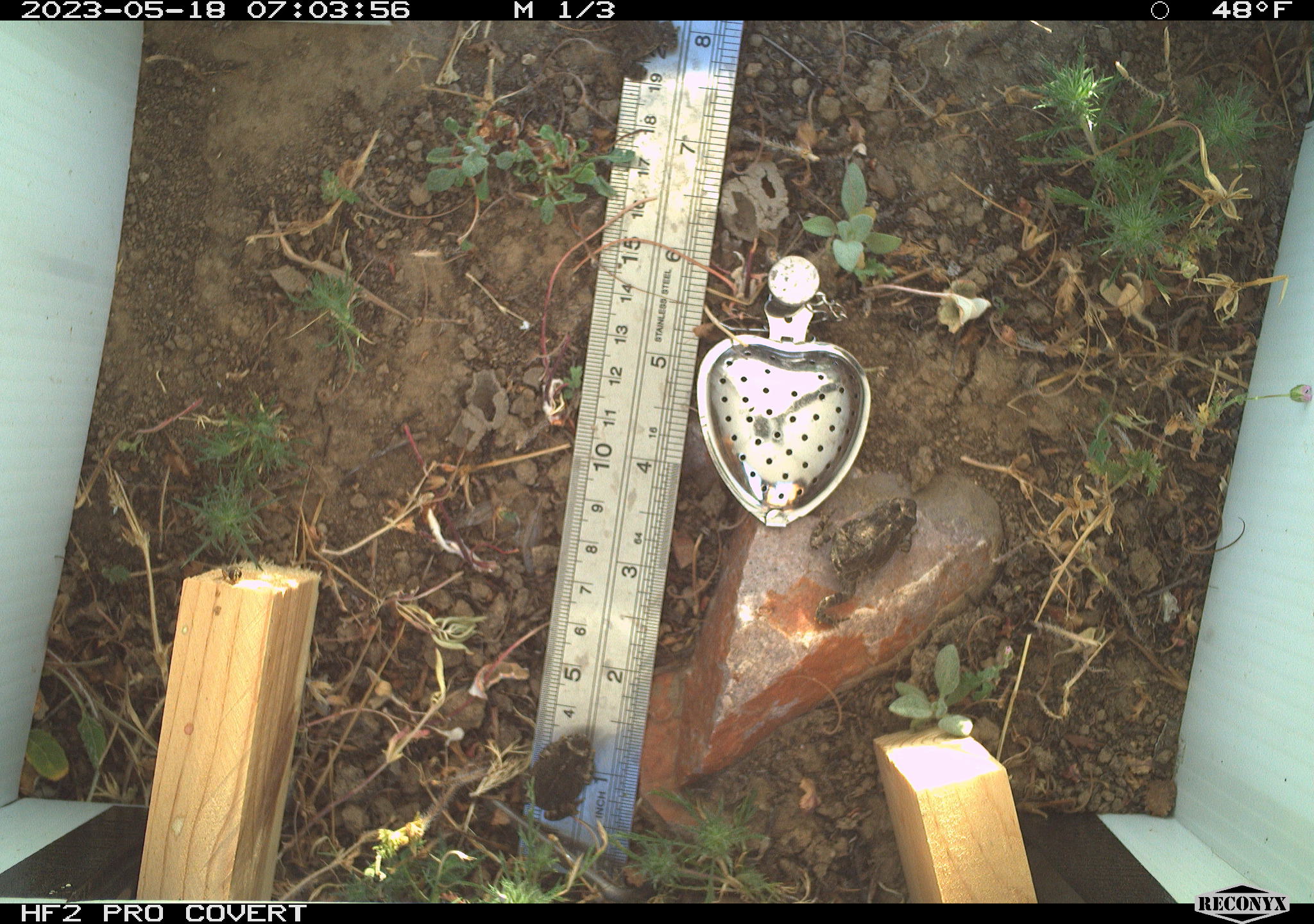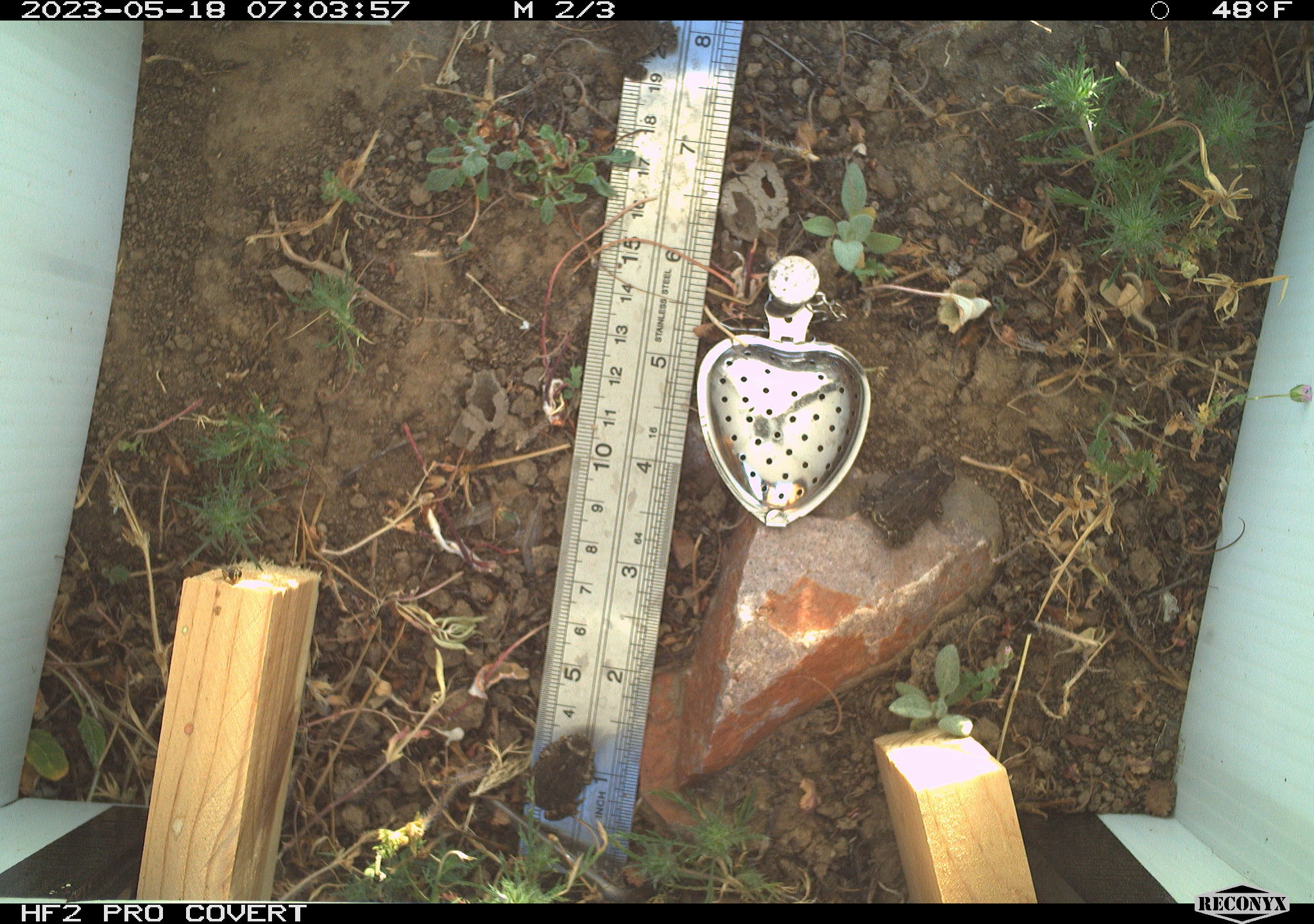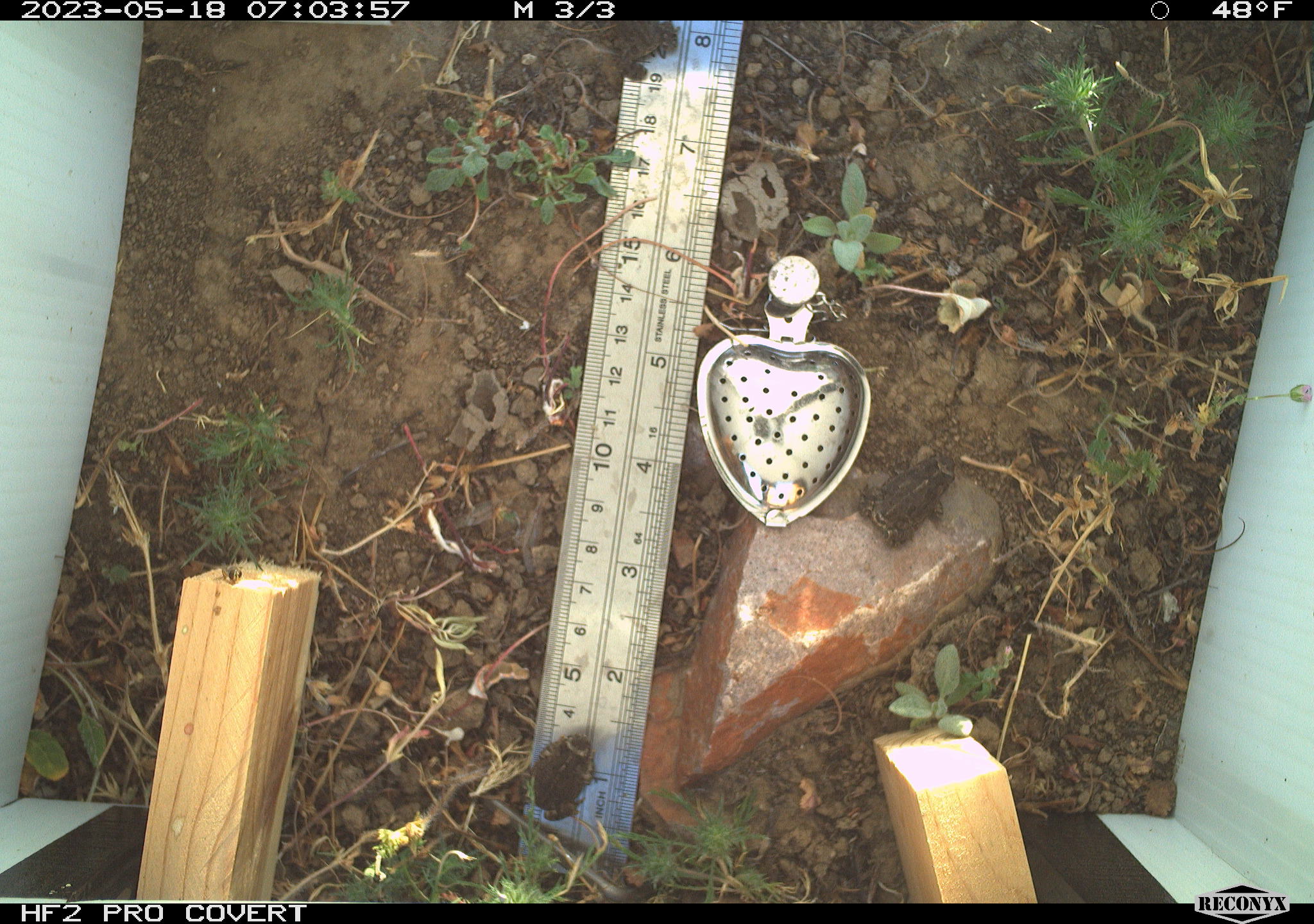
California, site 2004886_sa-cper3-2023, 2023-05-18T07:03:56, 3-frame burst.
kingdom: Animalia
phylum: Chordata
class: Amphibia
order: Anura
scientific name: Anura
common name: frogs